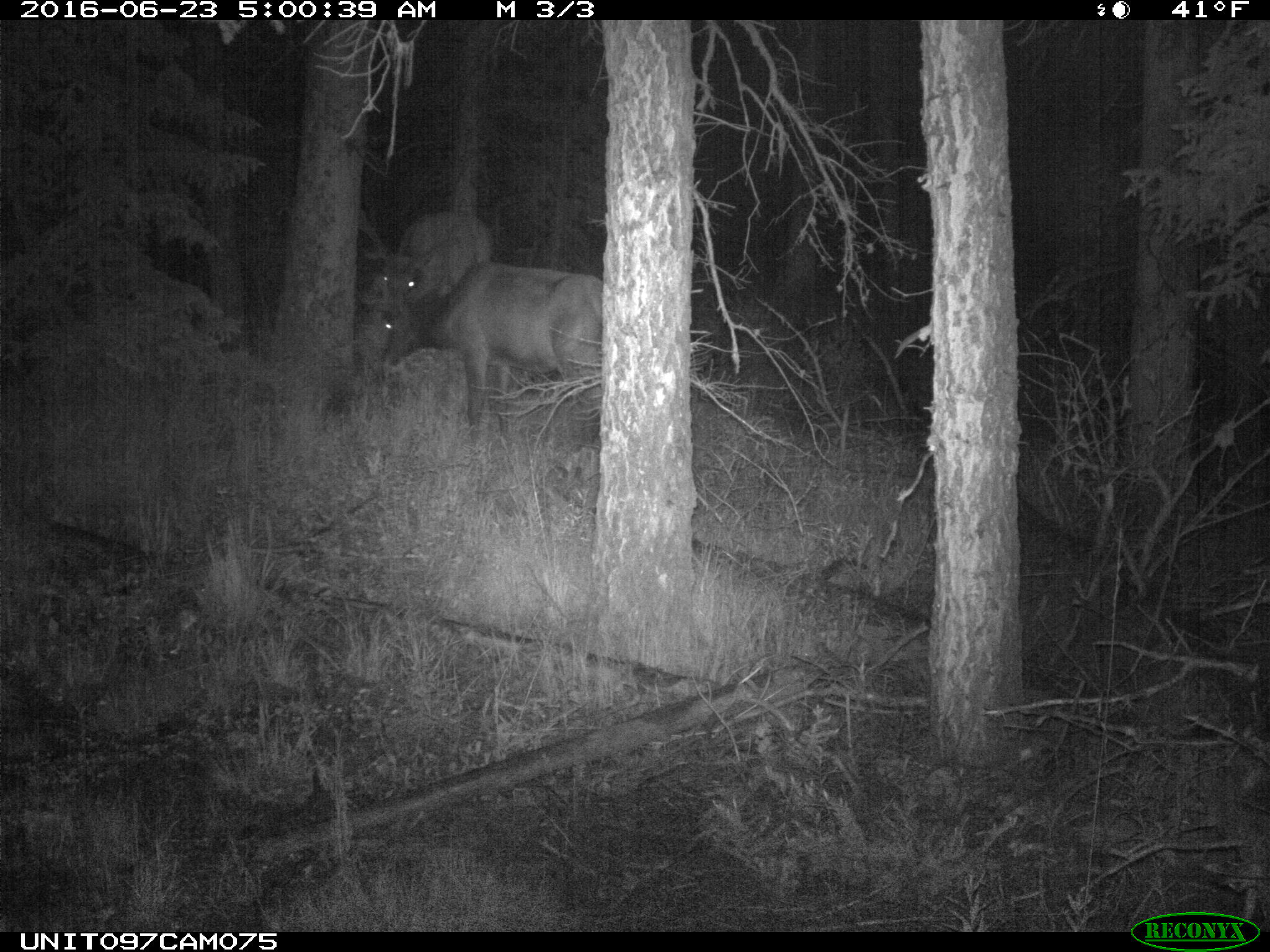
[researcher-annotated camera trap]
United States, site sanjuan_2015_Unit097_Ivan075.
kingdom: Animalia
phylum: Chordata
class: Mammalia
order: Artiodactyla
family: Cervidae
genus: Cervus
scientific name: Cervus elaphus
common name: red deer